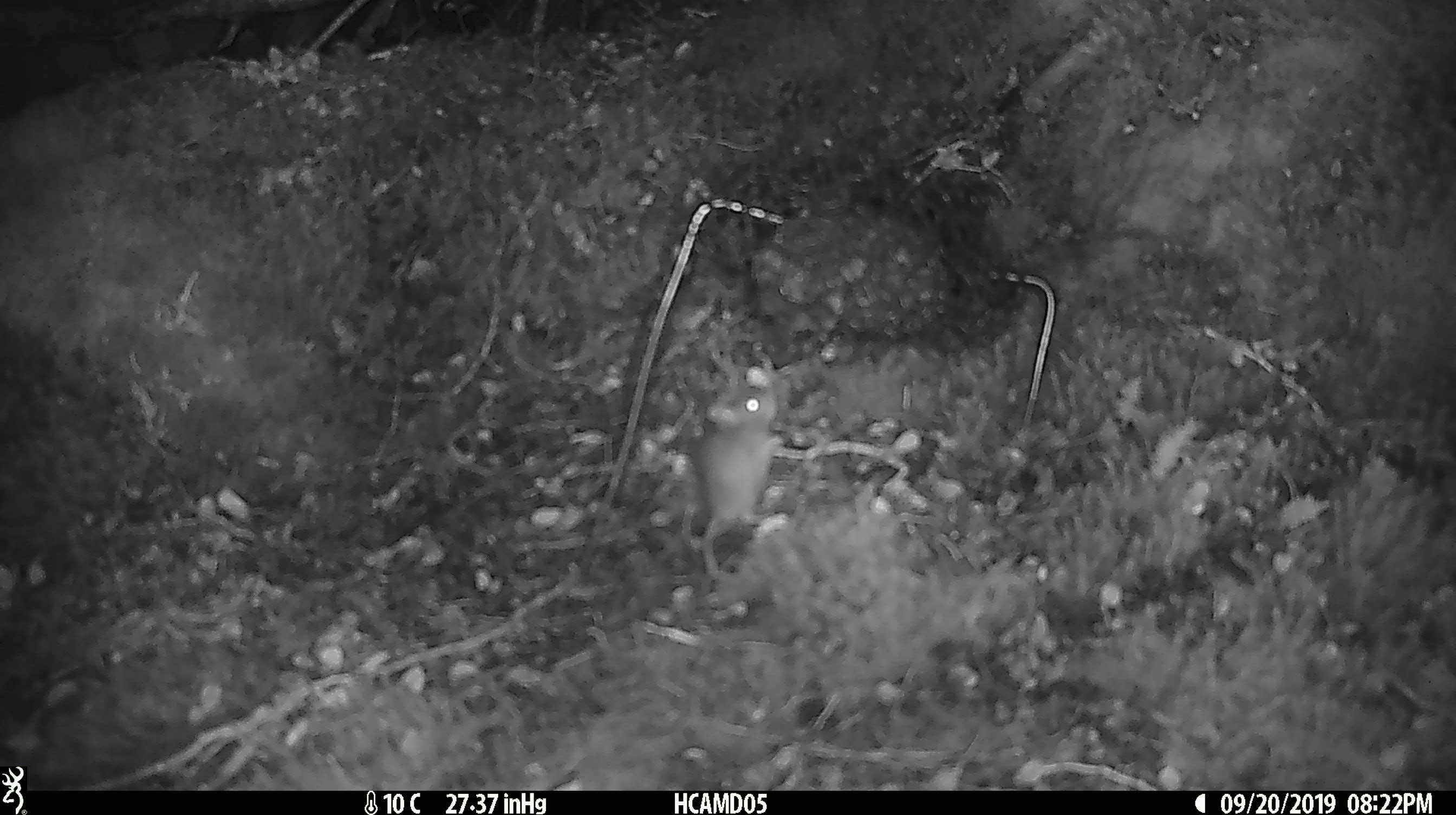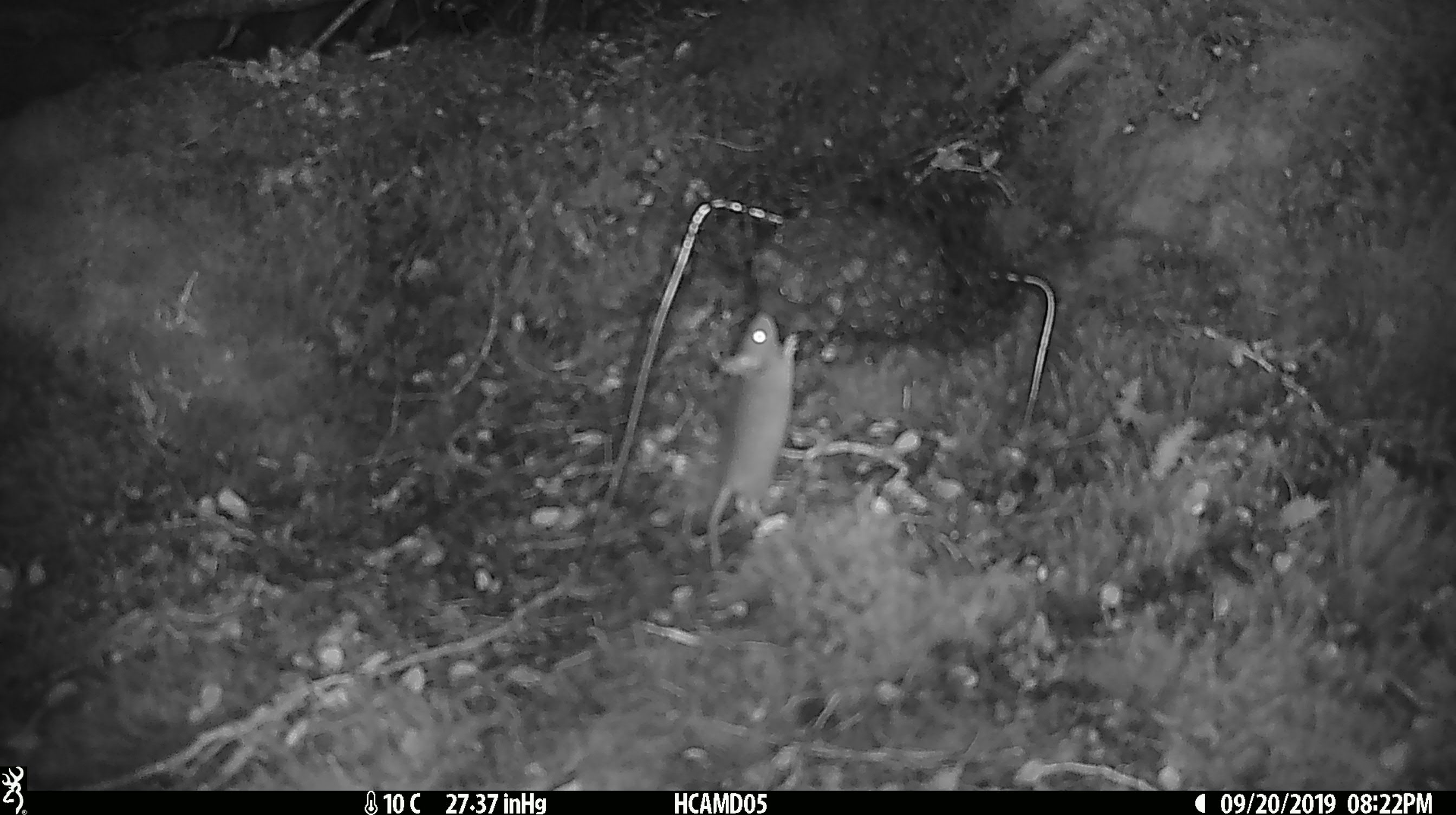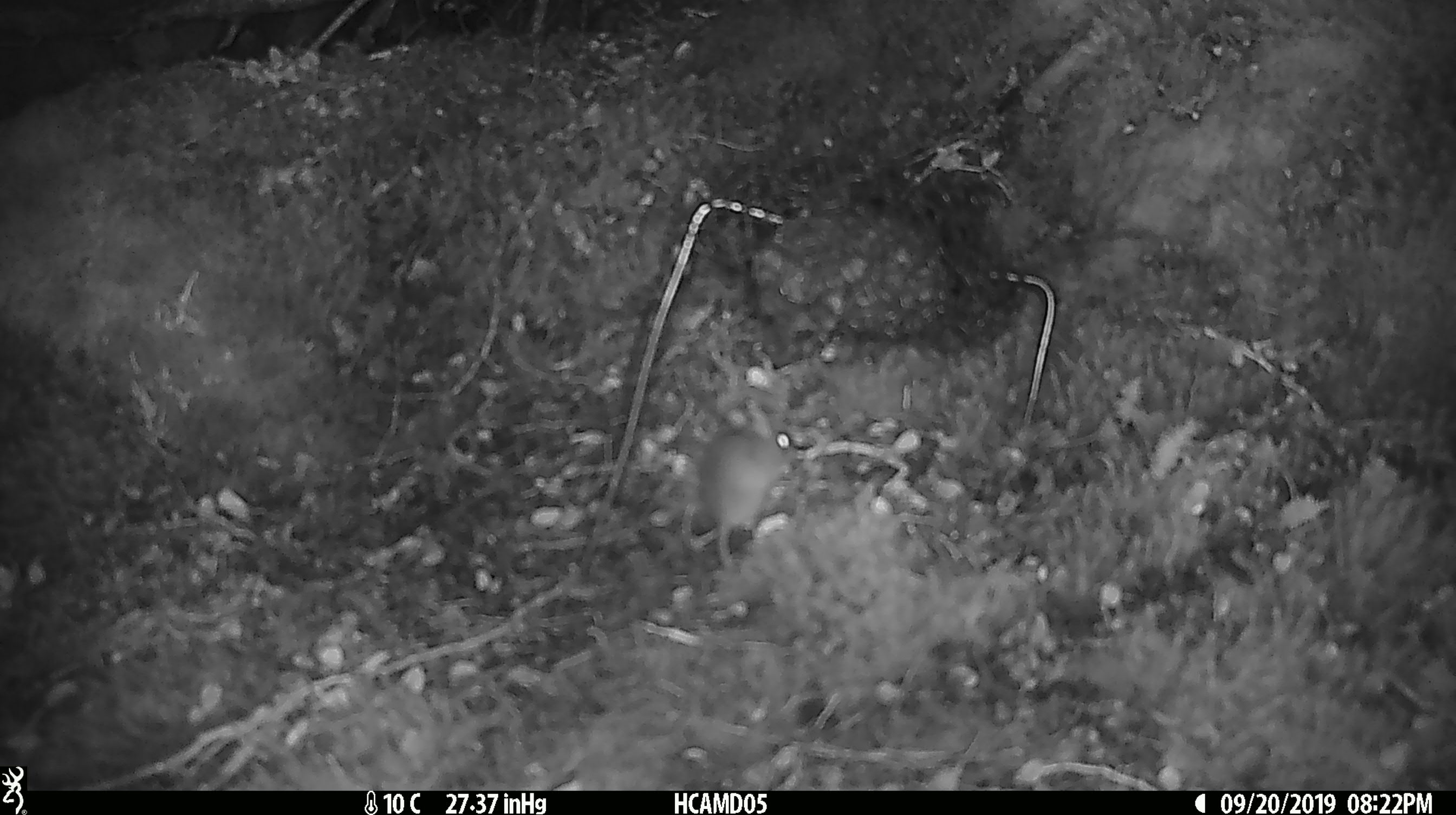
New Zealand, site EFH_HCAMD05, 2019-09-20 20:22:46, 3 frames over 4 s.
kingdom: Animalia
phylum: Chordata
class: Mammalia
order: Rodentia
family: Muridae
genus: Mus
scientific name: Mus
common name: mouse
Mouse (Mus).